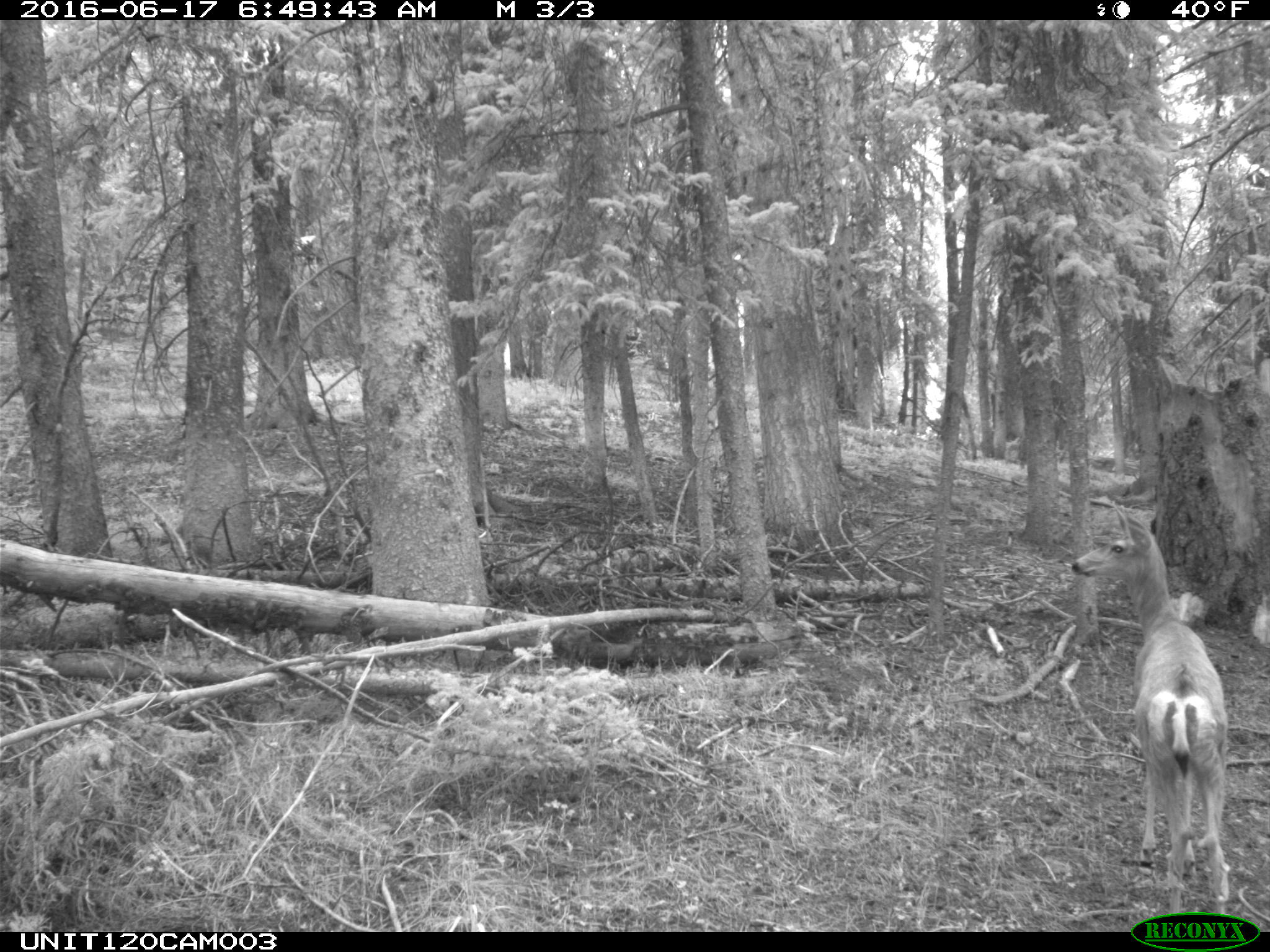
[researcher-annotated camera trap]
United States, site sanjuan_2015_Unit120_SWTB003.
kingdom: Animalia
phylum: Chordata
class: Mammalia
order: Artiodactyla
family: Cervidae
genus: Odocoileus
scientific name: Odocoileus hemionus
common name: mule deer